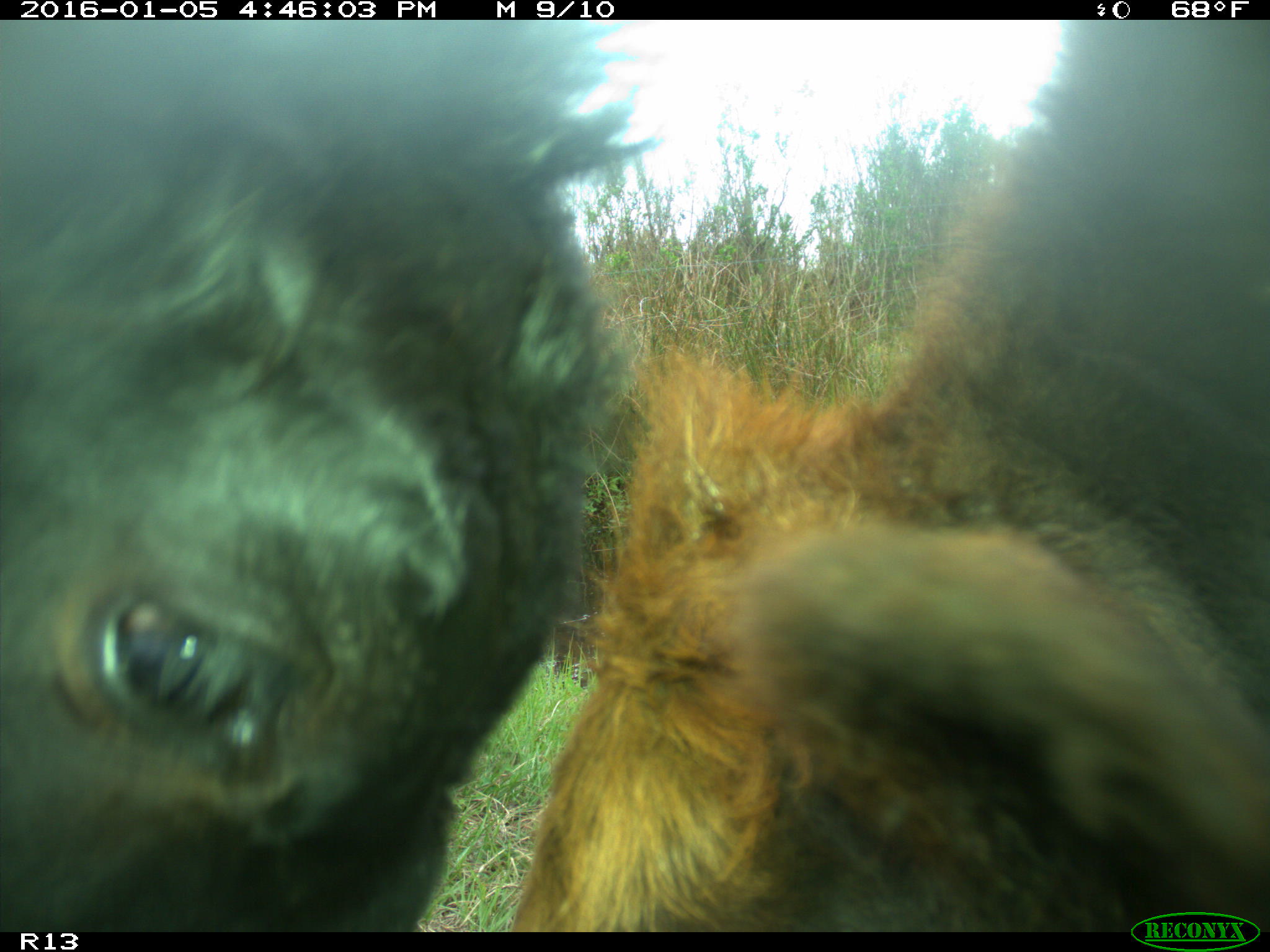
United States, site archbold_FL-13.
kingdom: Animalia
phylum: Chordata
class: Mammalia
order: Artiodactyla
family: Bovidae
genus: Bos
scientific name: Bos taurus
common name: domestic cow